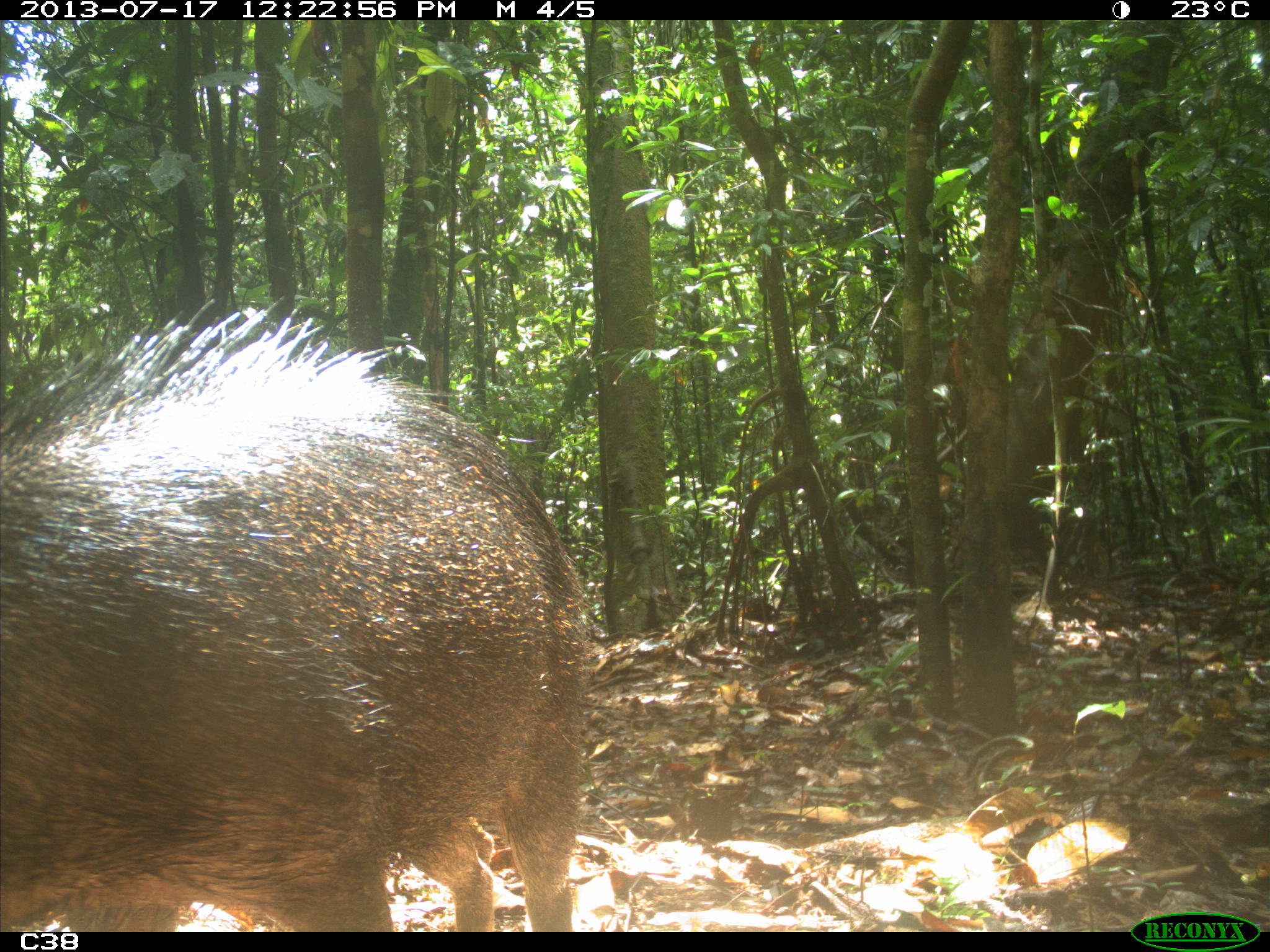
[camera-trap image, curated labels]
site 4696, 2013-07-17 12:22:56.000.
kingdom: Animalia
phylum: Chordata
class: Mammalia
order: Artiodactyla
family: Tayassuidae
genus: Tayassu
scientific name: Tayassu pecari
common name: white-lipped peccary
Tayassu pecari (white-lipped peccary), count 9, age adult.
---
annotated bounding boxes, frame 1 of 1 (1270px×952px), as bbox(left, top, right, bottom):
tayassu pecari: bbox(0, 296, 587, 931)